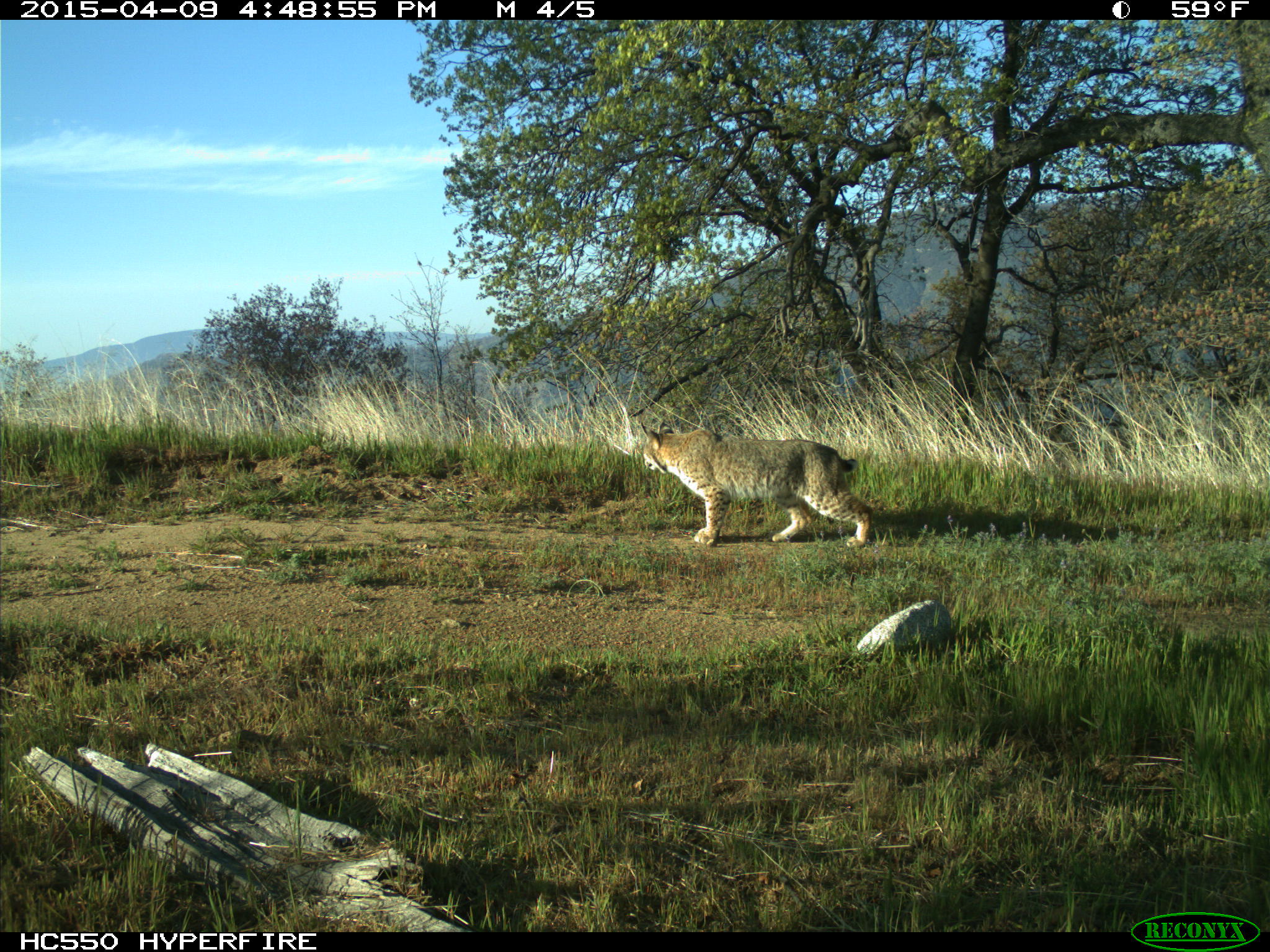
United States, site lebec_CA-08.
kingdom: Animalia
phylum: Chordata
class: Mammalia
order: Carnivora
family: Felidae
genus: Lynx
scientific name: Lynx rufus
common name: bobcat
Lynx rufus (bobcat).